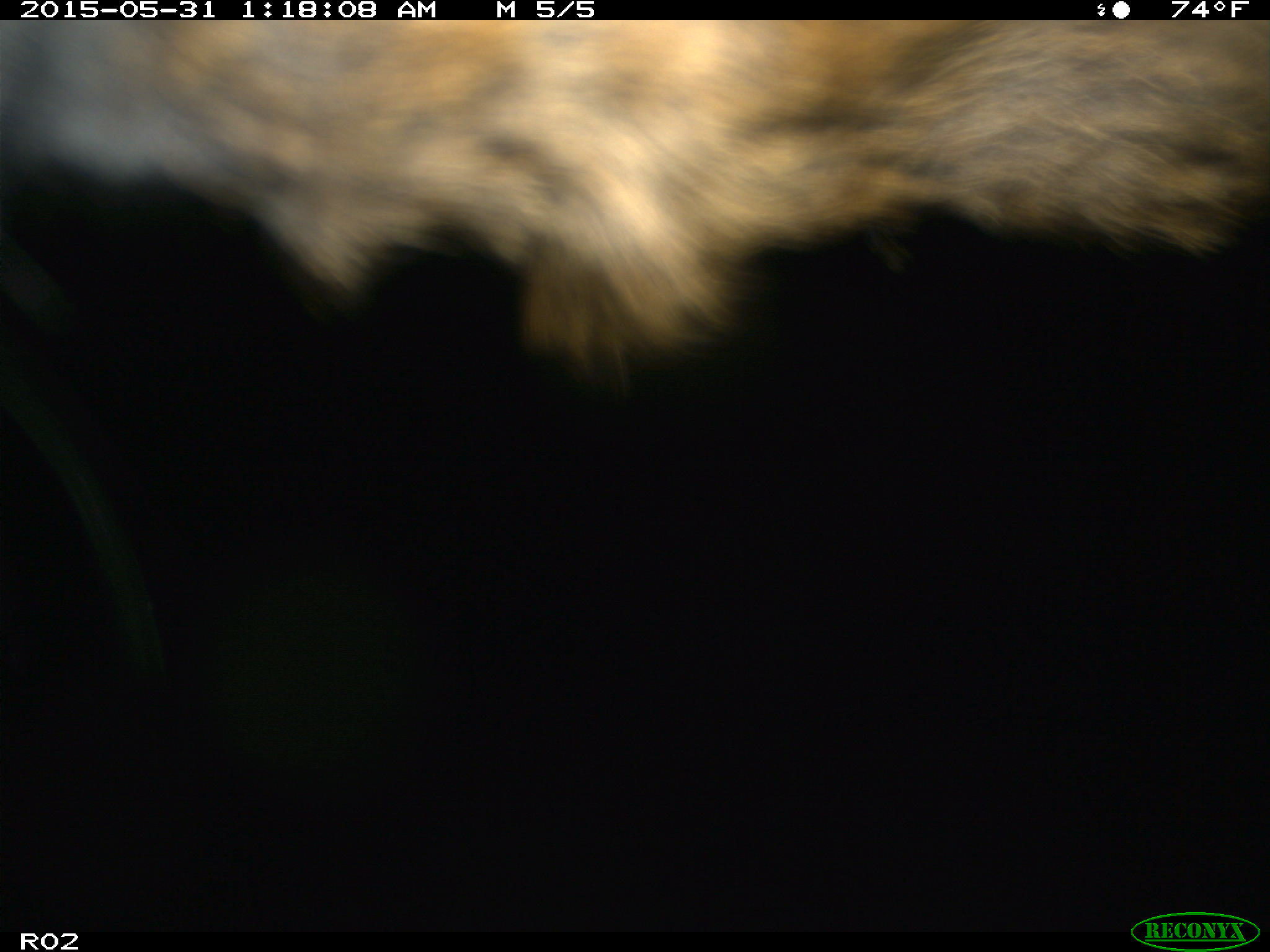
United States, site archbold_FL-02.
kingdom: Animalia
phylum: Chordata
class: Mammalia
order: Artiodactyla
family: Cervidae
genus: Cervus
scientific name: Cervus canadensis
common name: elk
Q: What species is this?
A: Cervus canadensis (elk).